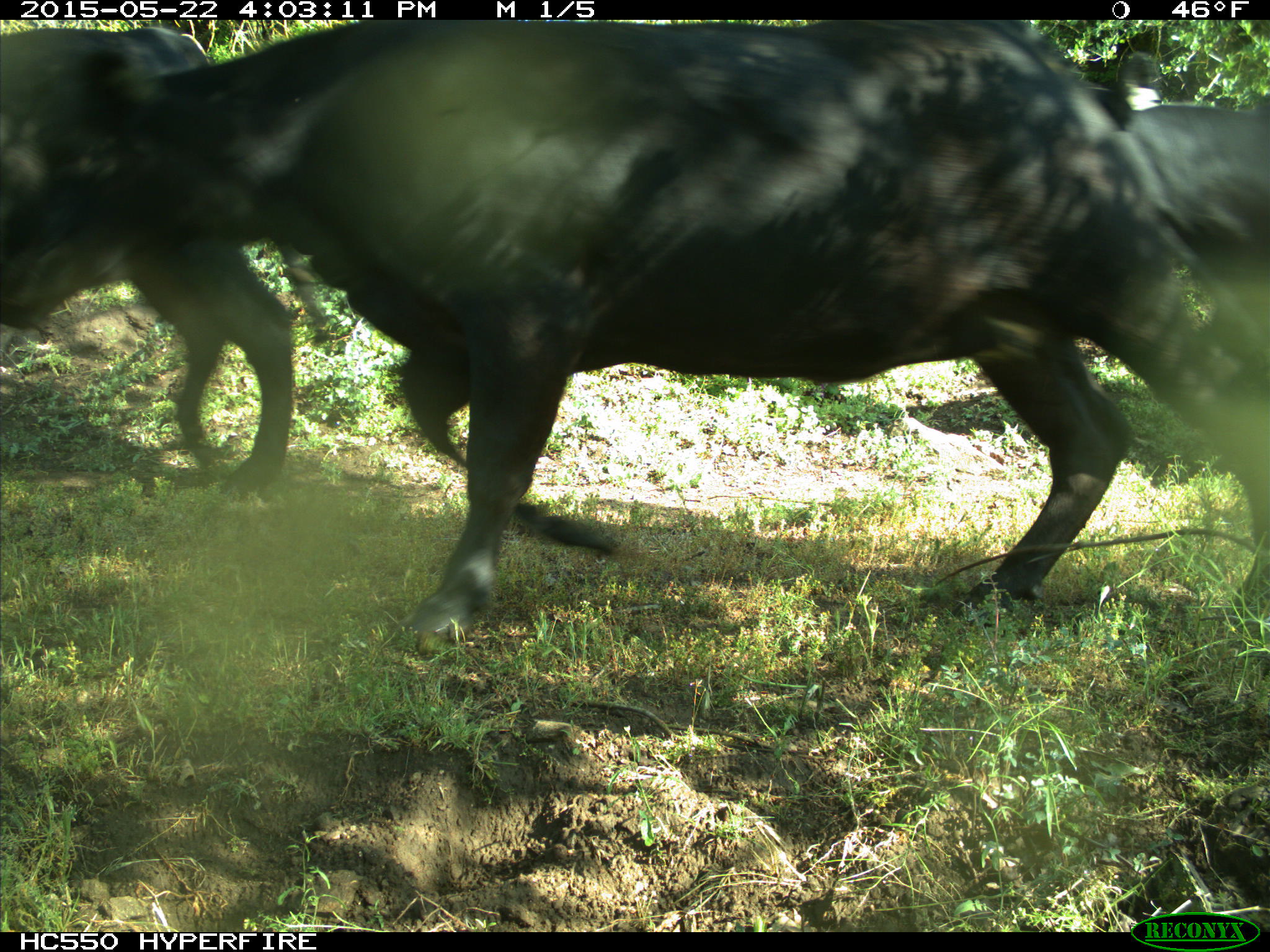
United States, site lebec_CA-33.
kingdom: Animalia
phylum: Chordata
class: Mammalia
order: Artiodactyla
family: Bovidae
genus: Bos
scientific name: Bos taurus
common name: domestic cow